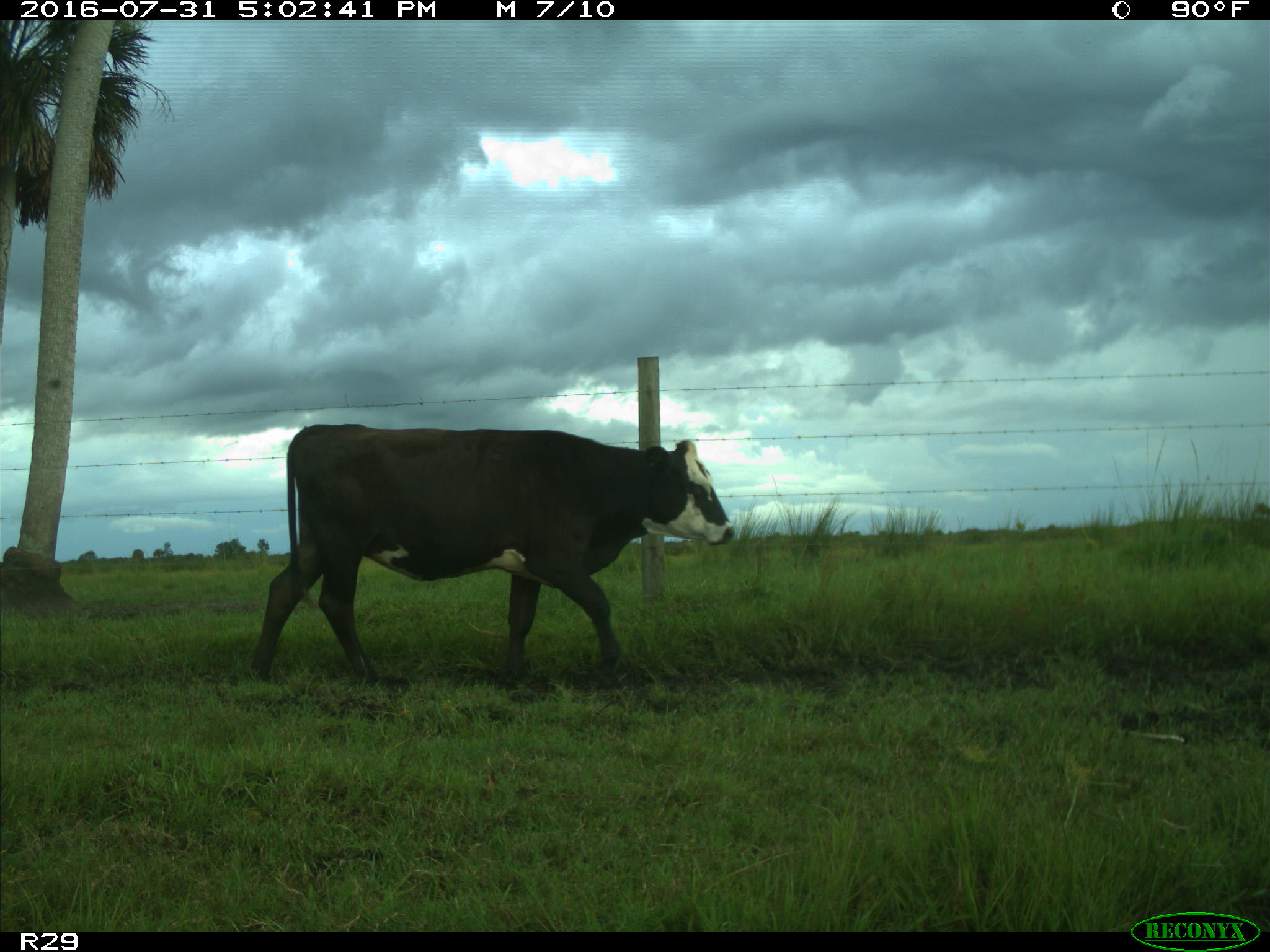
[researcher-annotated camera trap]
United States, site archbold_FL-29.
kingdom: Animalia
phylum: Chordata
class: Mammalia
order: Artiodactyla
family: Bovidae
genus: Bos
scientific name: Bos taurus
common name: domestic cow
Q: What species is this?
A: Bos taurus (domestic cow).